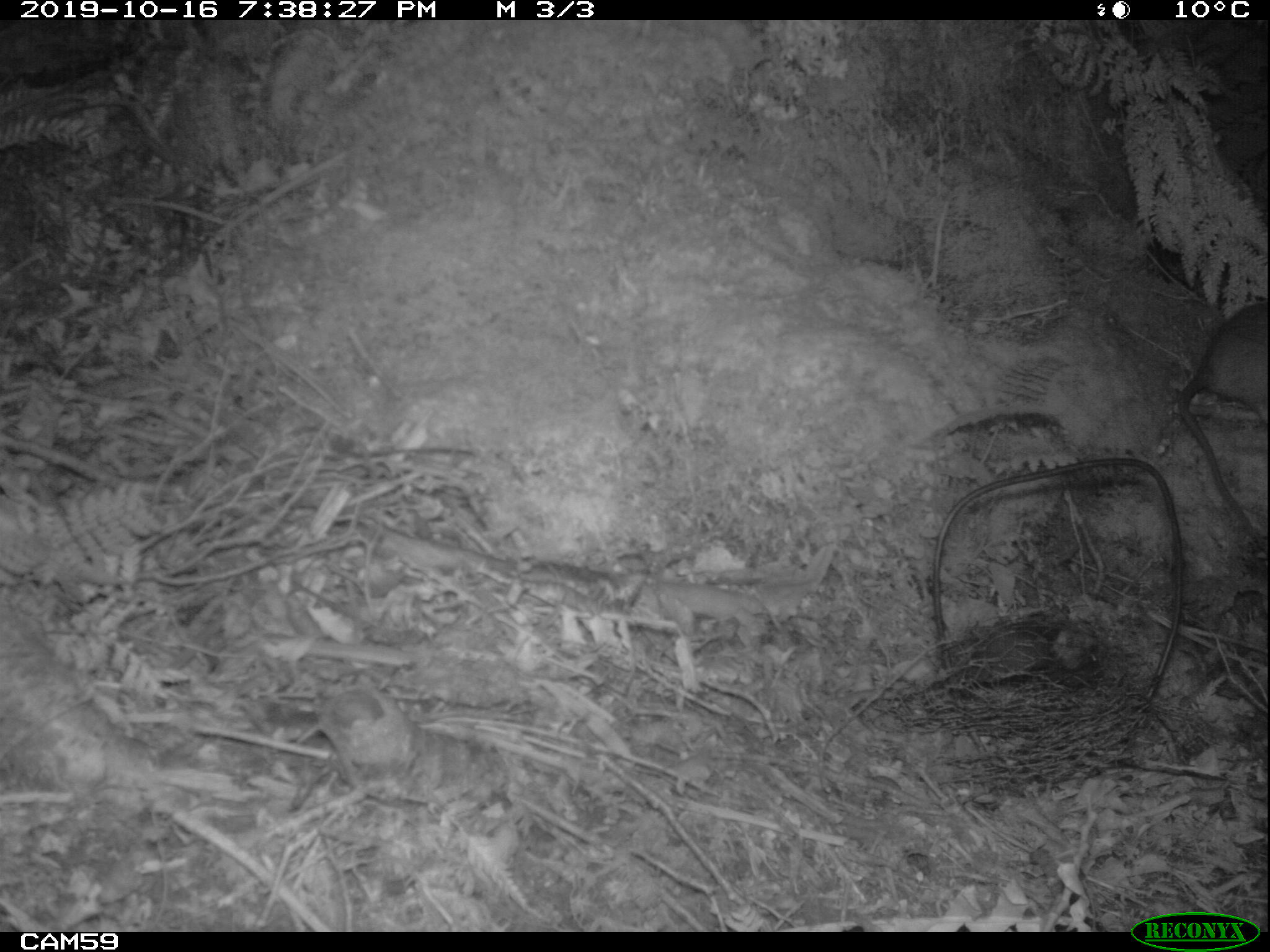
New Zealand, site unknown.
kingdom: Animalia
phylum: Chordata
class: Mammalia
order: Rodentia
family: Muridae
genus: Rattus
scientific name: Rattus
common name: rat